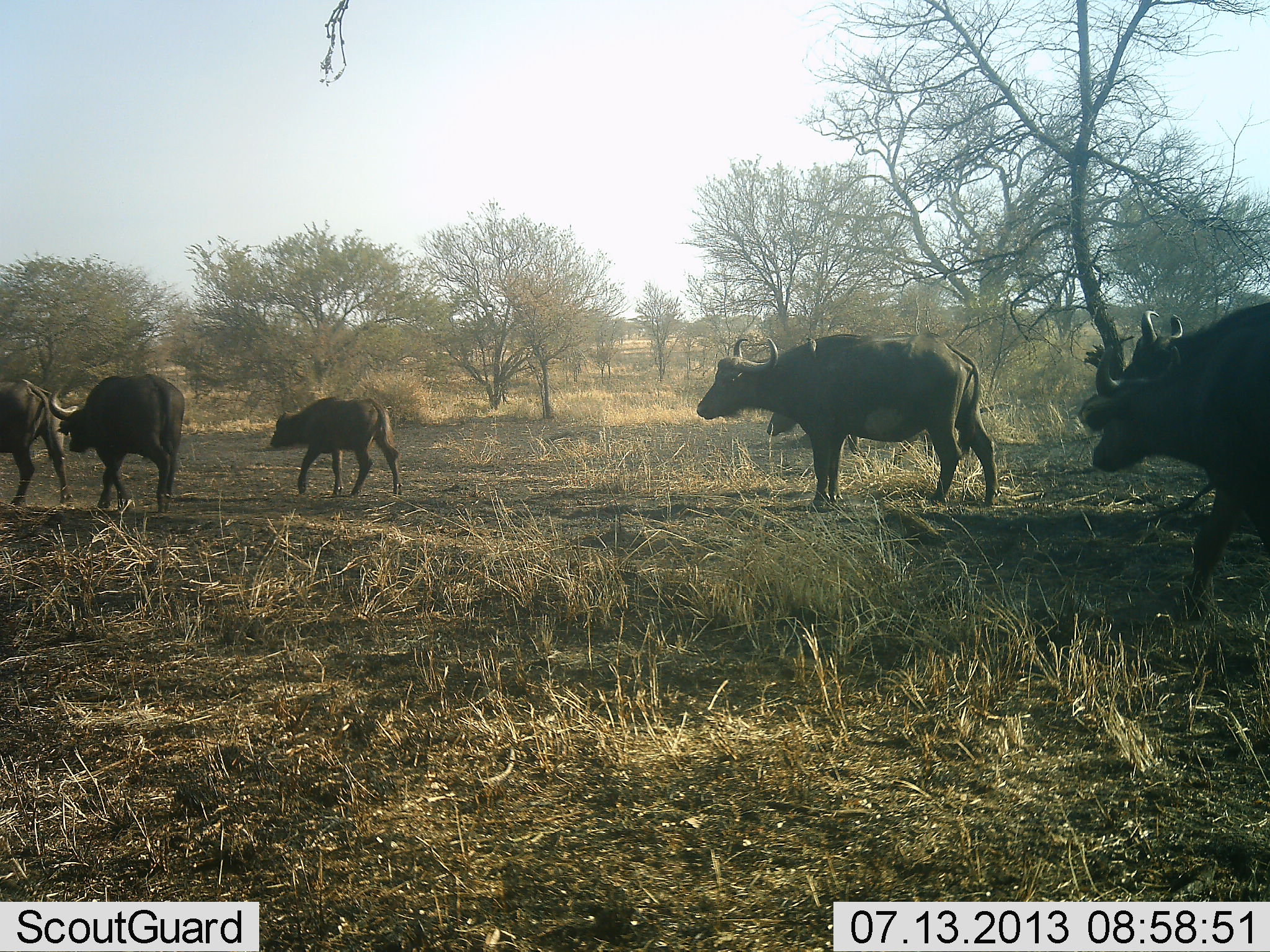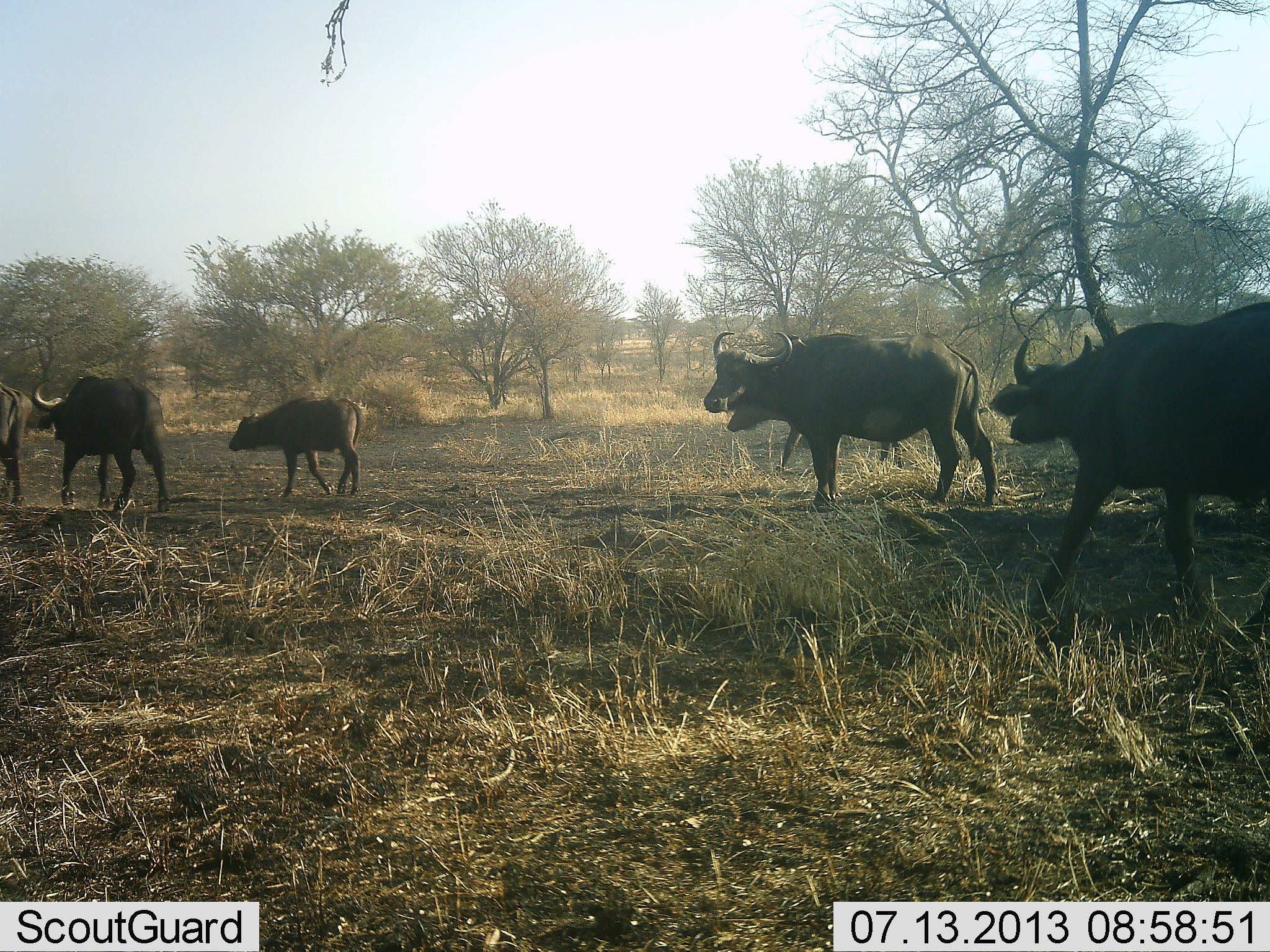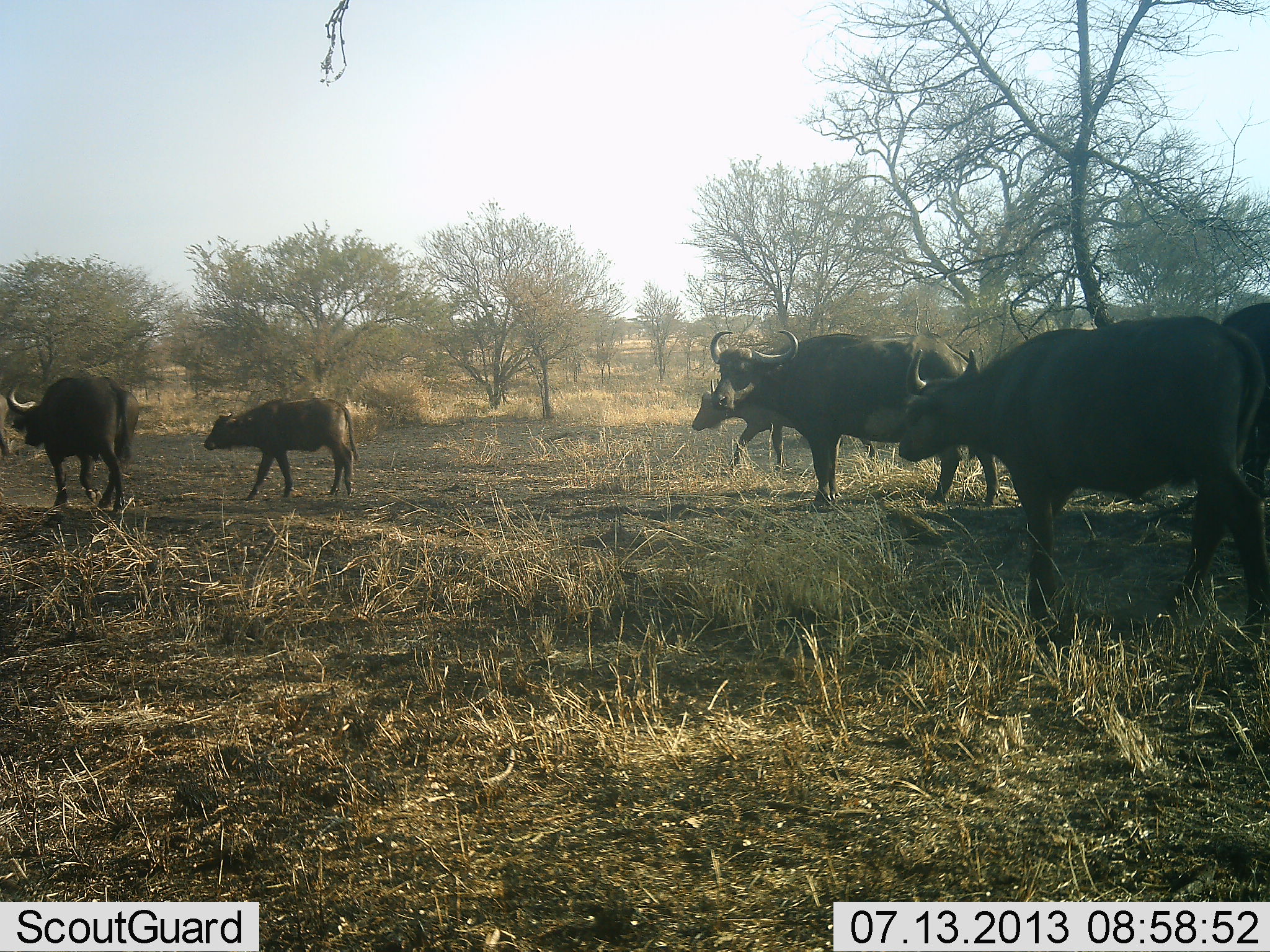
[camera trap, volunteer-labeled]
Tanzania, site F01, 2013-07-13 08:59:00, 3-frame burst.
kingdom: Animalia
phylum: Chordata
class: Mammalia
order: Artiodactyla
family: Bovidae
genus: Syncerus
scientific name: Syncerus caffer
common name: cape buffalo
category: buffalo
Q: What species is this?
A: Buffalo (cape buffalo) (Syncerus caffer).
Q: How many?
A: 7.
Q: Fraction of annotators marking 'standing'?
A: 10%.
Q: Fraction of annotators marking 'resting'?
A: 0%.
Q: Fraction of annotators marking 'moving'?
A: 100%.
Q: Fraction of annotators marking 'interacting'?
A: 5%.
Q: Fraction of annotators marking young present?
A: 43%.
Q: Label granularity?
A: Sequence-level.